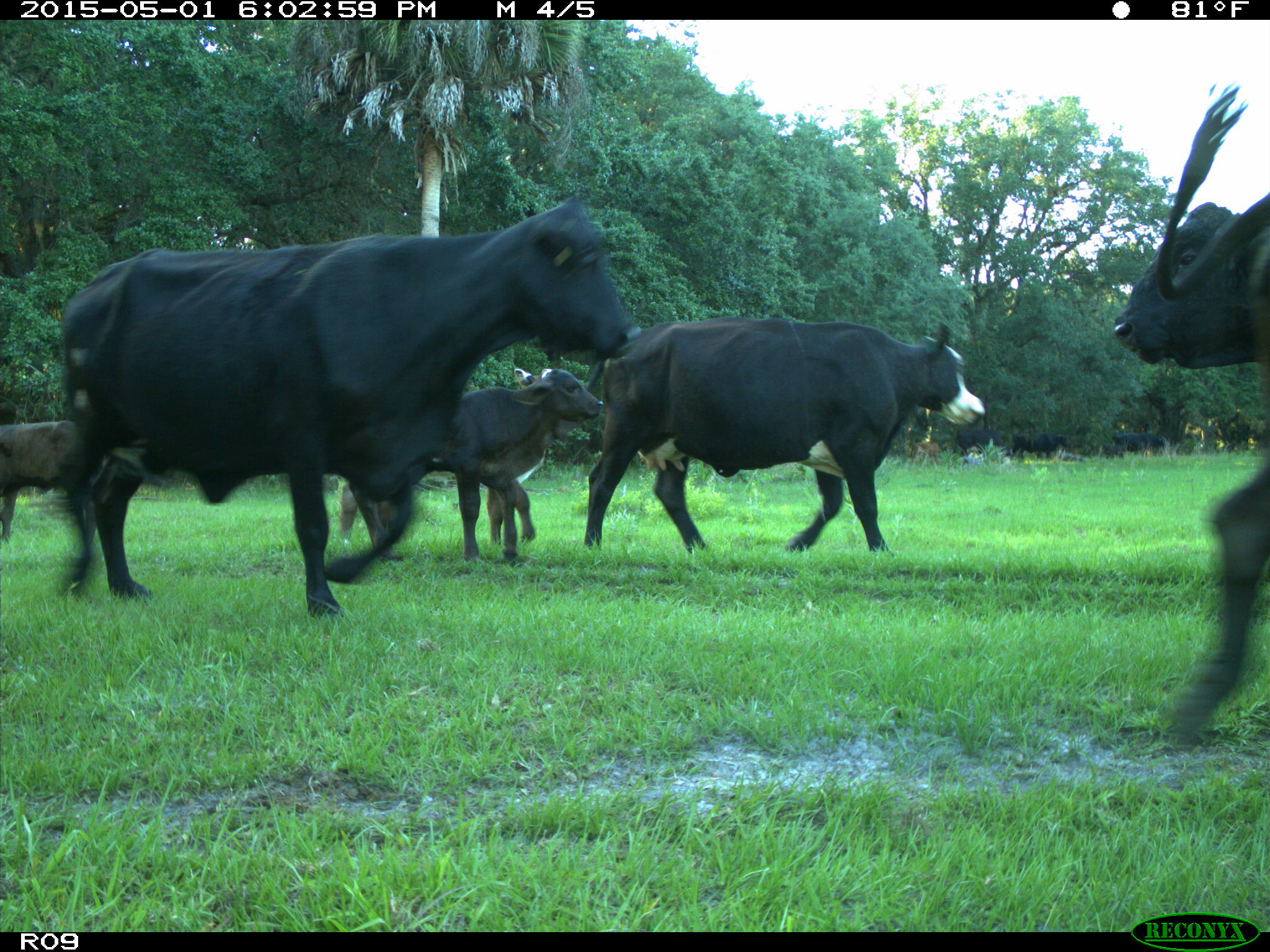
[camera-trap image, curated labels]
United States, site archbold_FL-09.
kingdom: Animalia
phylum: Chordata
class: Mammalia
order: Artiodactyla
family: Bovidae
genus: Bos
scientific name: Bos taurus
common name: domestic cow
Bos taurus (domestic cow).